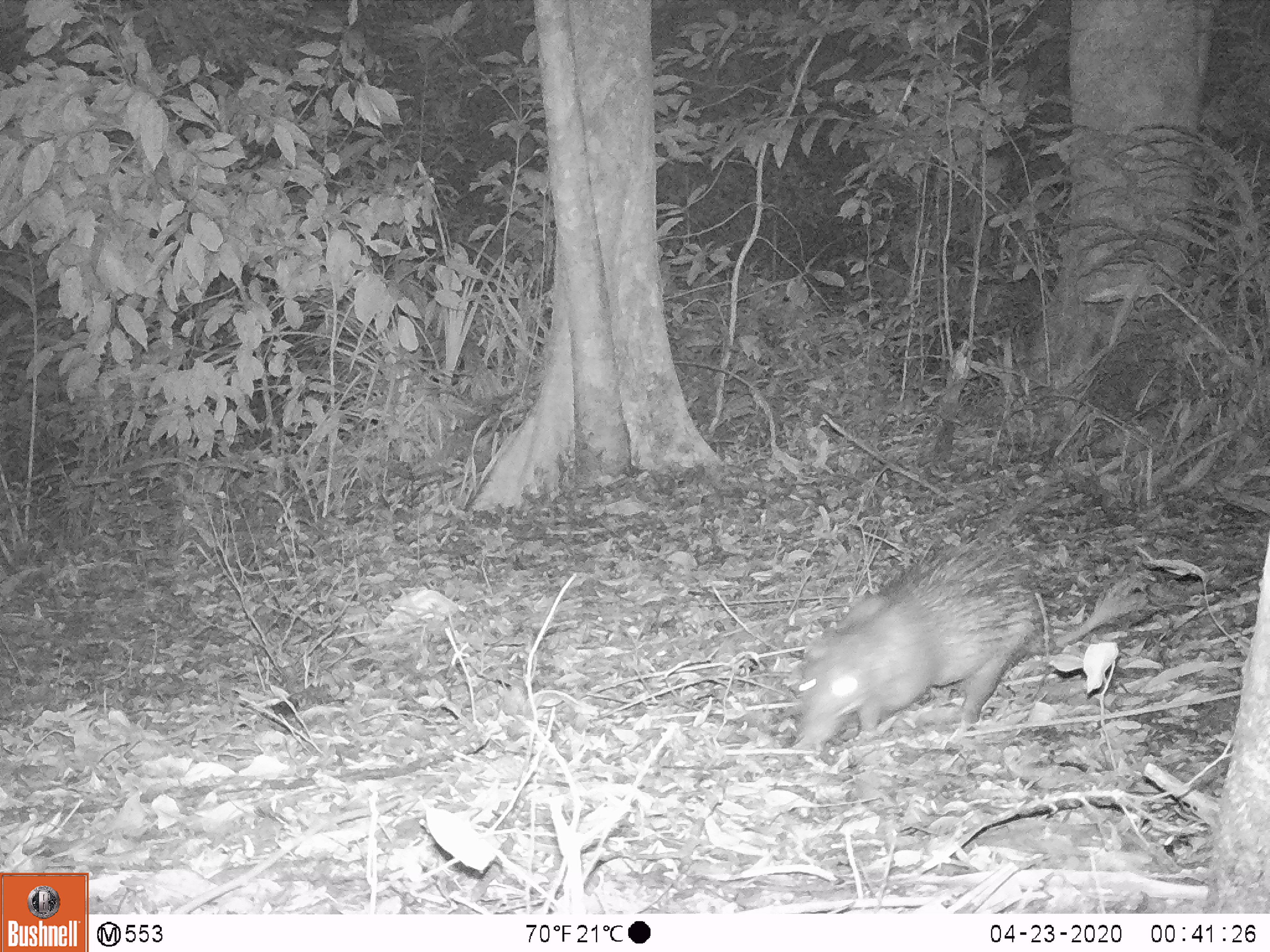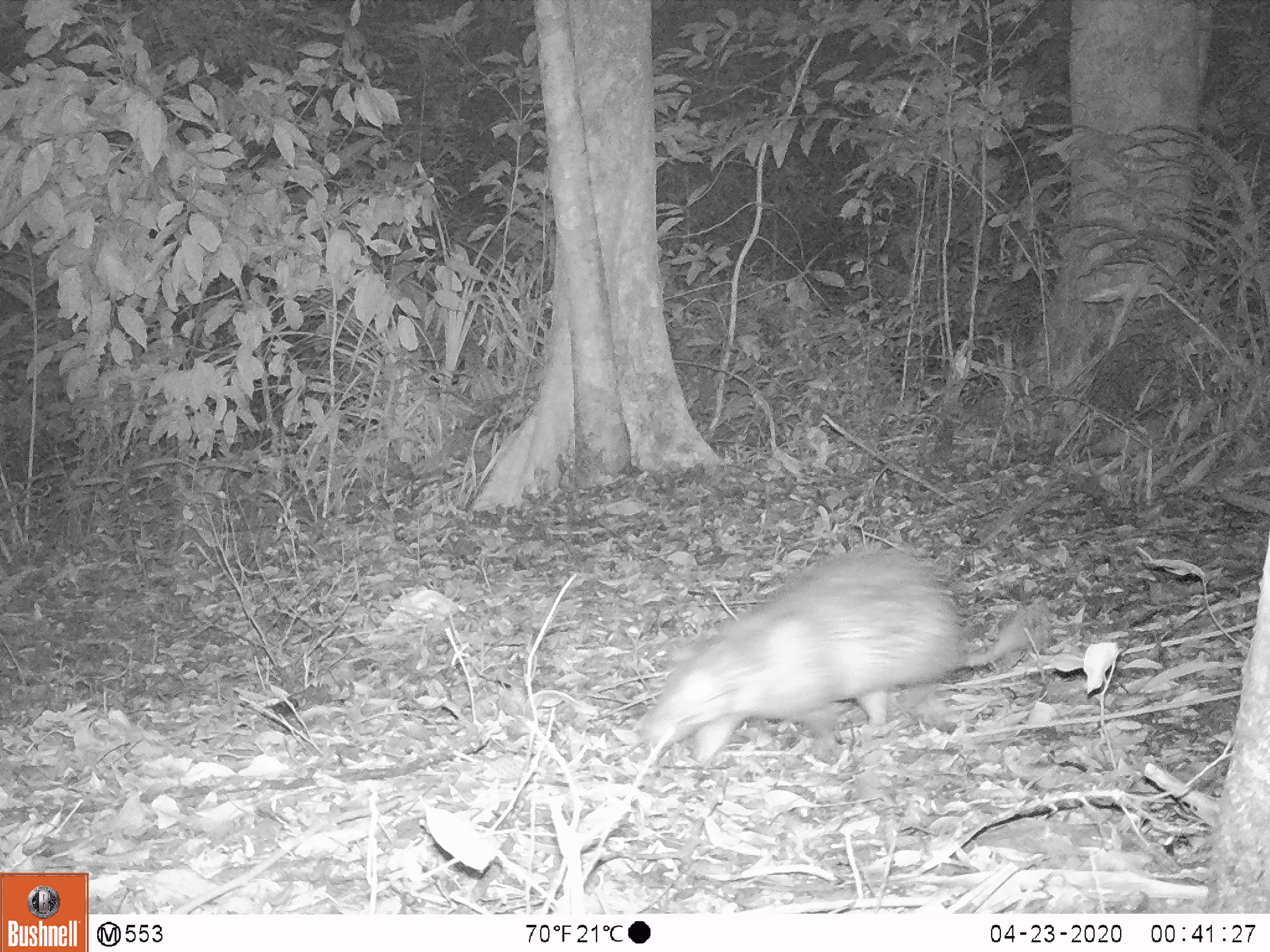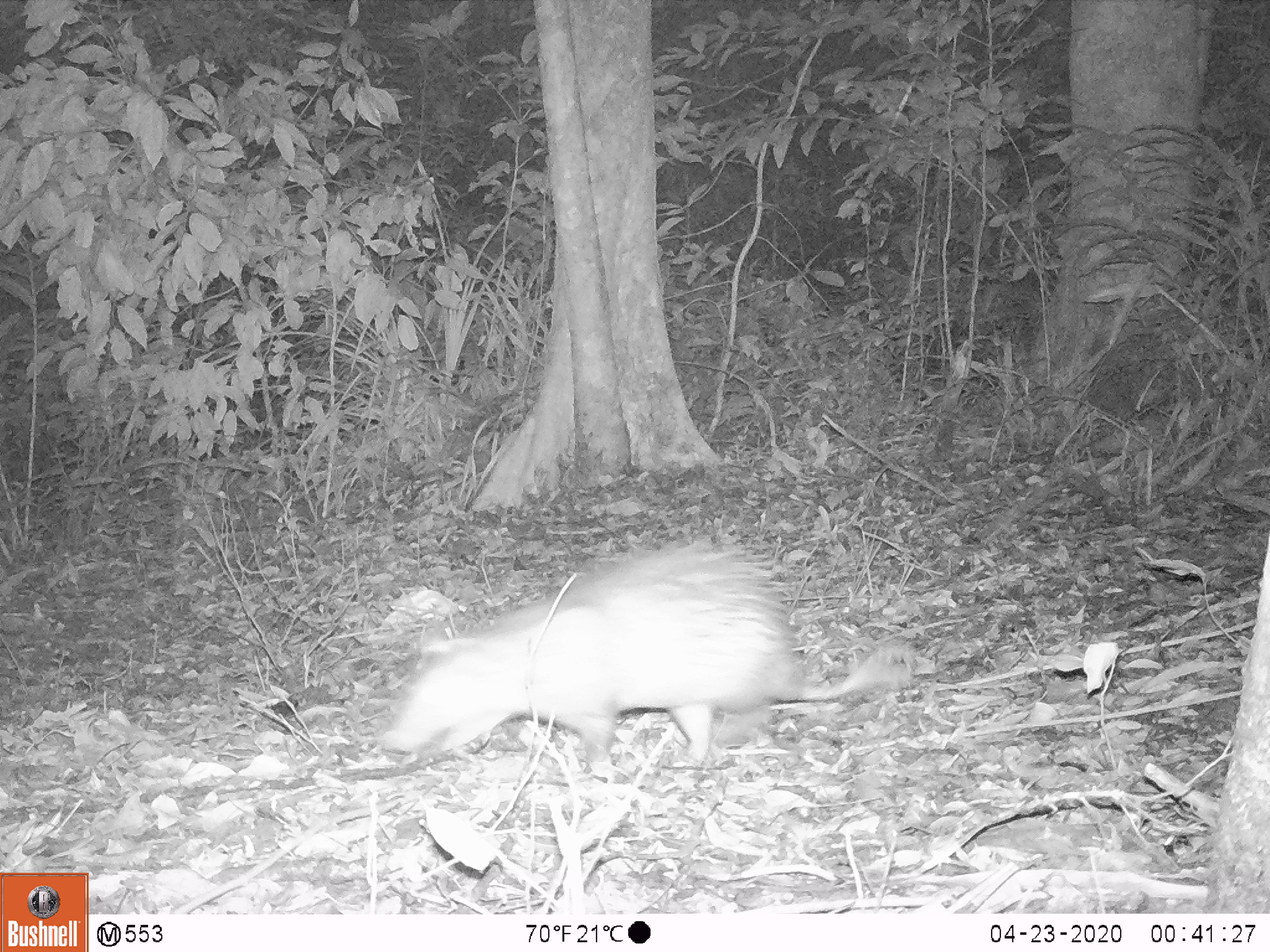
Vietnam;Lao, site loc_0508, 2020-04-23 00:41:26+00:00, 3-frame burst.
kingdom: Animalia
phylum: Chordata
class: Mammalia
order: Rodentia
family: Hystricidae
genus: Atherurus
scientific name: Atherurus macrourus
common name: asiatic brush-tailed porcupine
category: asiatic brush tailed porcupine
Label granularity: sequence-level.